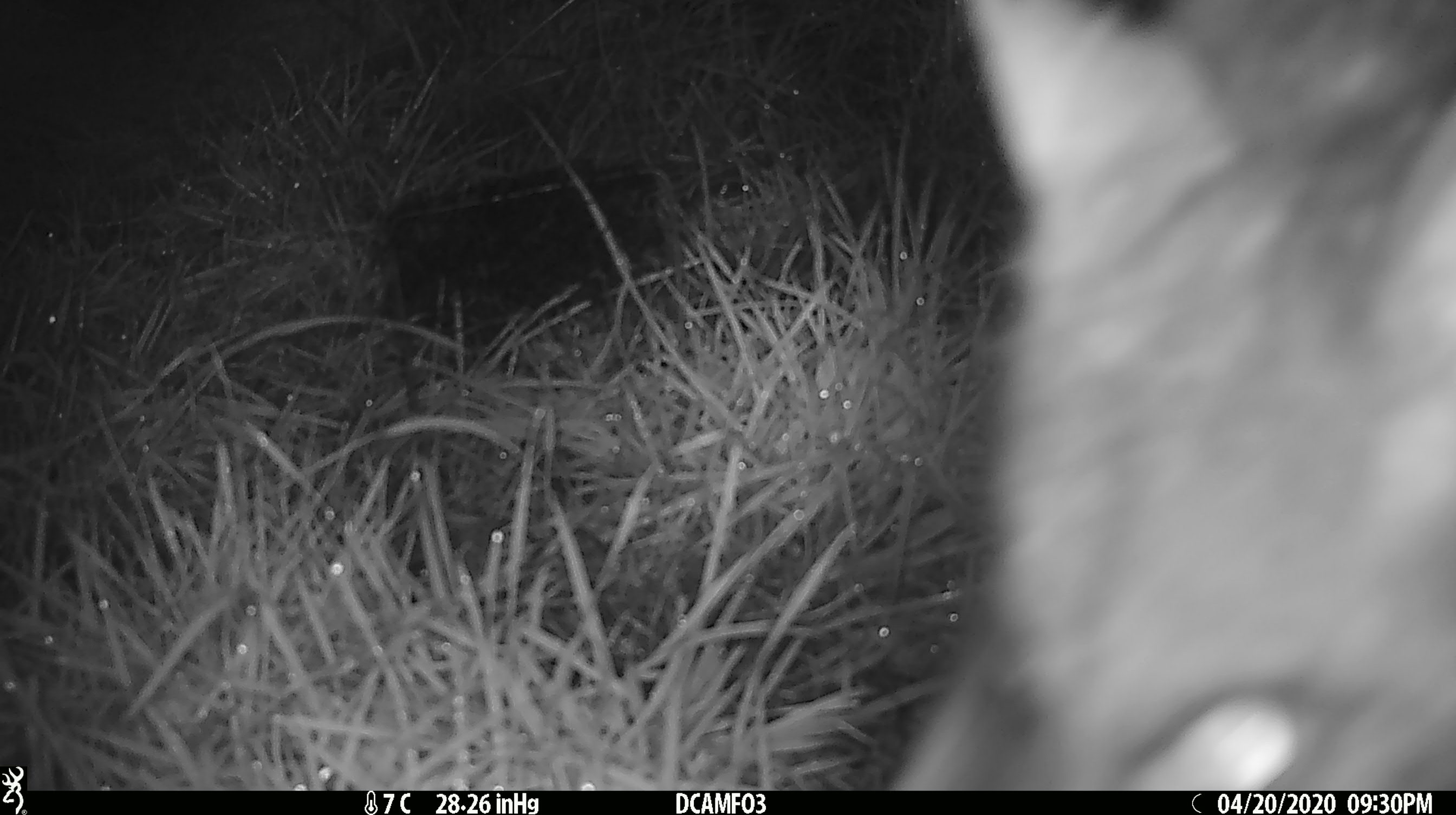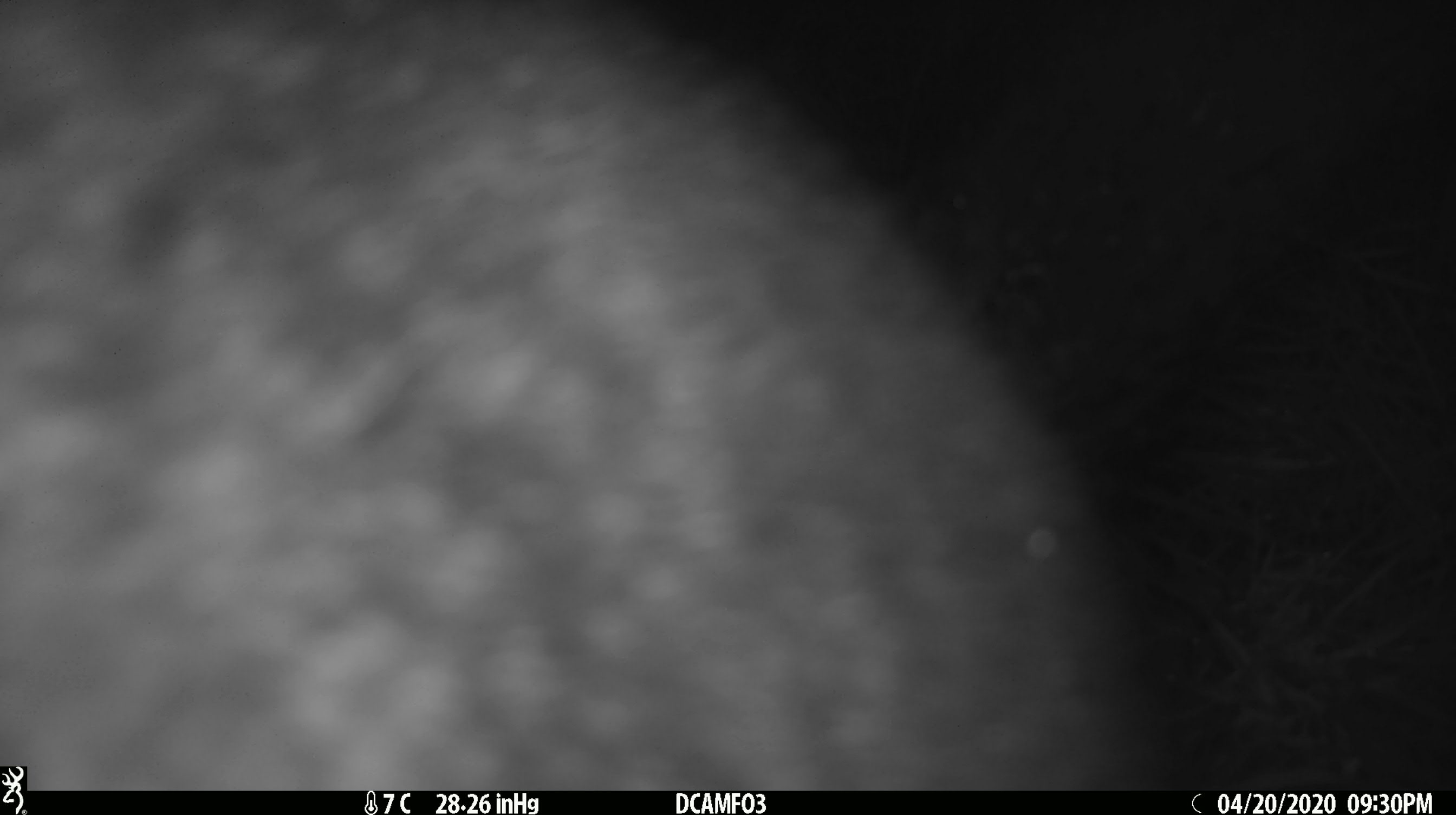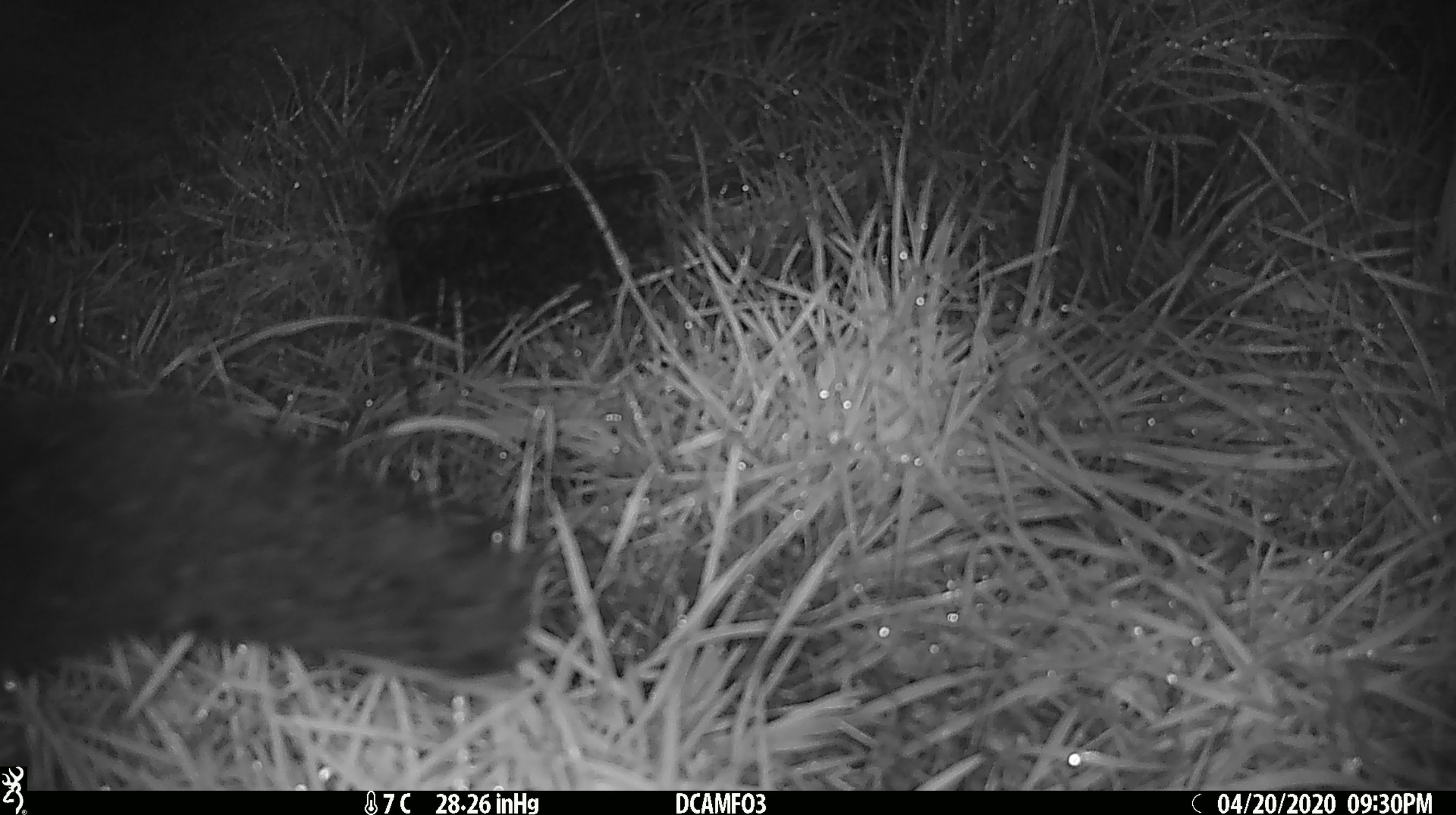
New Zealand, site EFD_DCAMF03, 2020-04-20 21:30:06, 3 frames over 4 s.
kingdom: Animalia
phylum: Chordata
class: Mammalia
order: Diprotodontia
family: Phalangeridae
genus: Trichosurus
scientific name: Trichosurus vulpecula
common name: common brushtail possum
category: possum